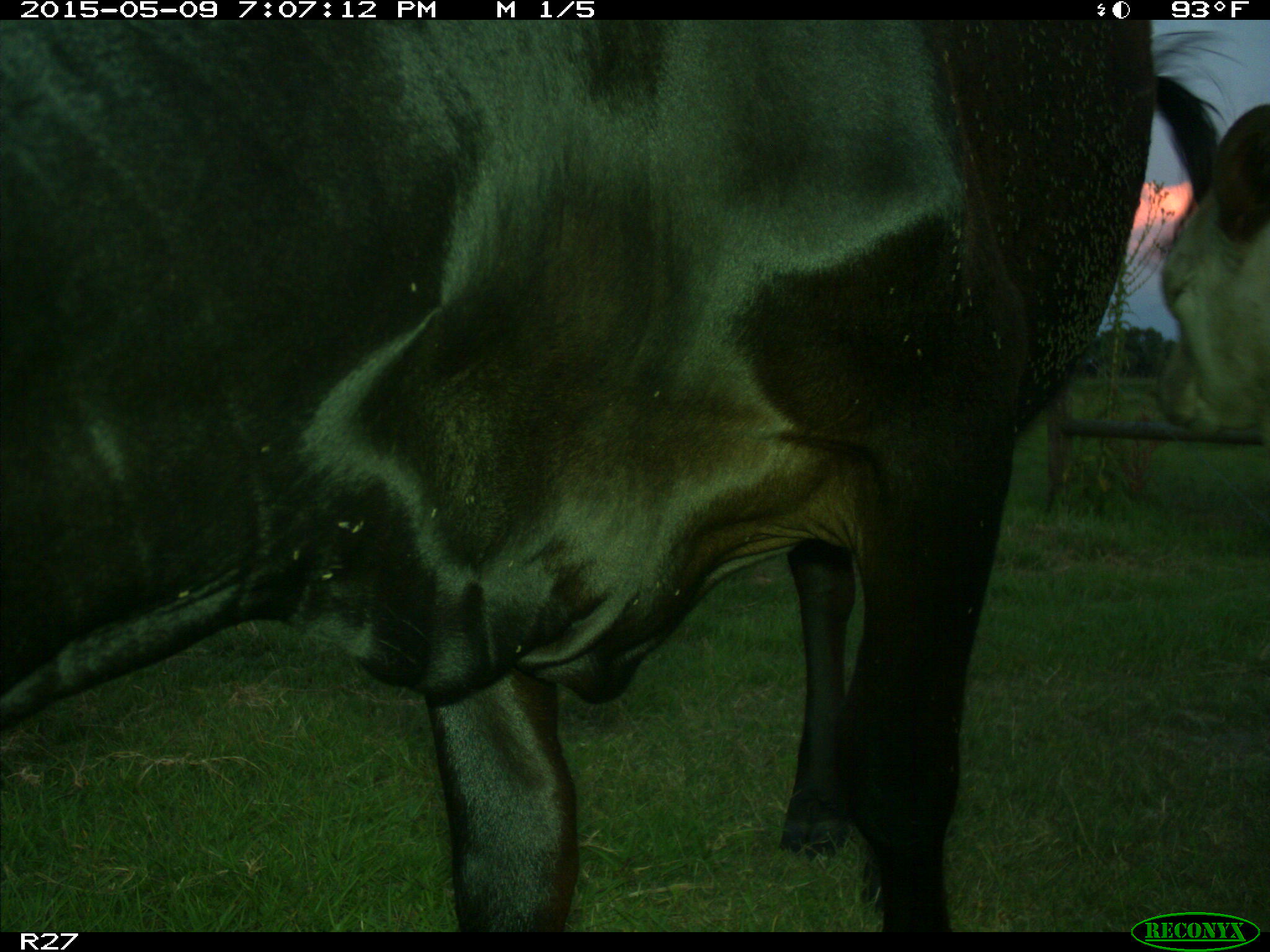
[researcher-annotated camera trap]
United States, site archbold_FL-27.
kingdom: Animalia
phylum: Chordata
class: Mammalia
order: Artiodactyla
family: Bovidae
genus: Bos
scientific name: Bos taurus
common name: domestic cow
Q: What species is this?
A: Bos taurus (domestic cow).